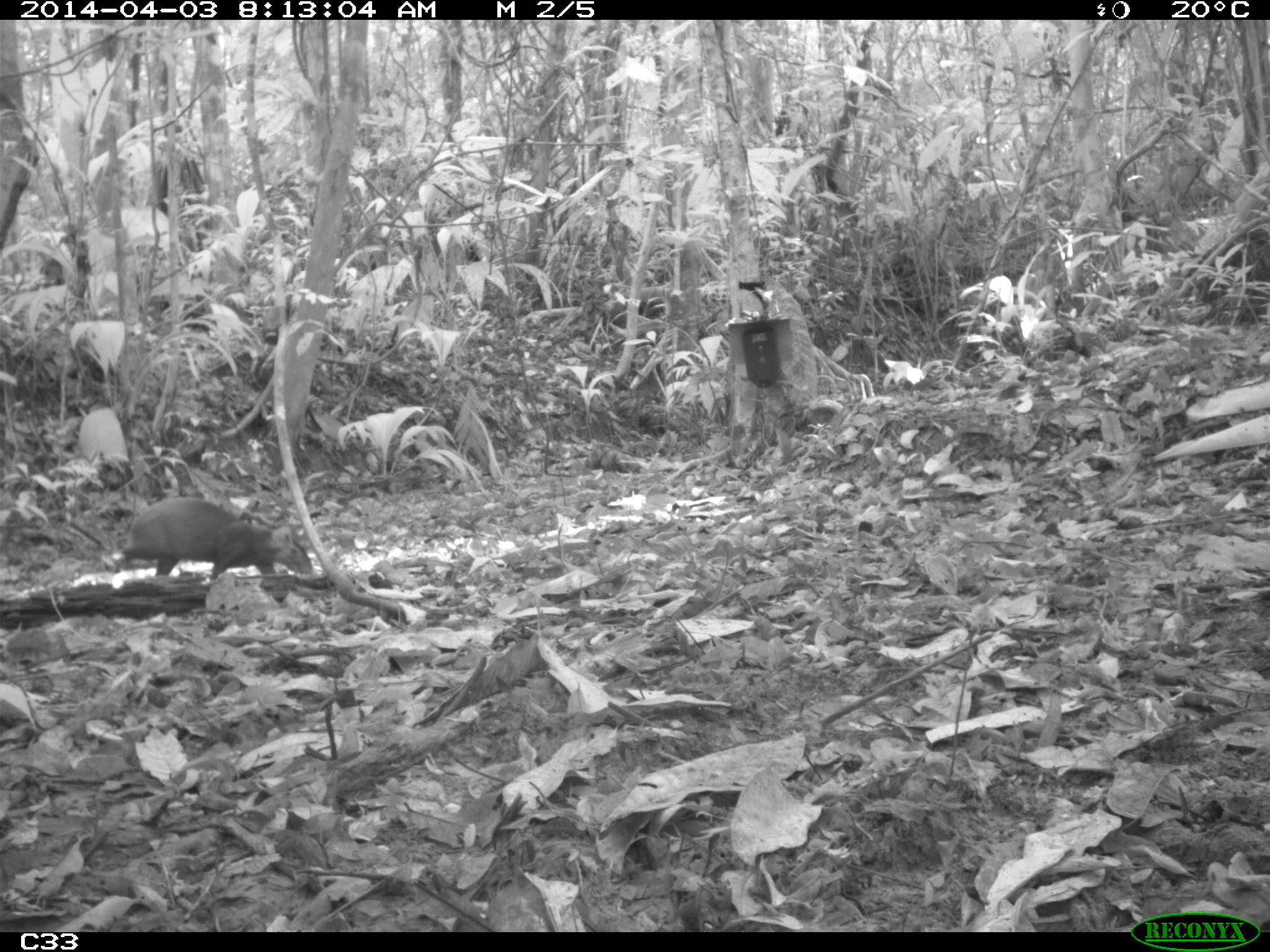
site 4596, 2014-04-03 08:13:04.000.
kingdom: Animalia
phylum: Chordata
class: Mammalia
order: Rodentia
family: Dasyproctidae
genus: Dasyprocta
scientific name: Dasyprocta leporina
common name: red-rumped agouti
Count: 1.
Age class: adult.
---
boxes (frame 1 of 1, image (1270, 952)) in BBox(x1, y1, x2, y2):
dasyprocta leporina: BBox(110, 496, 312, 580)